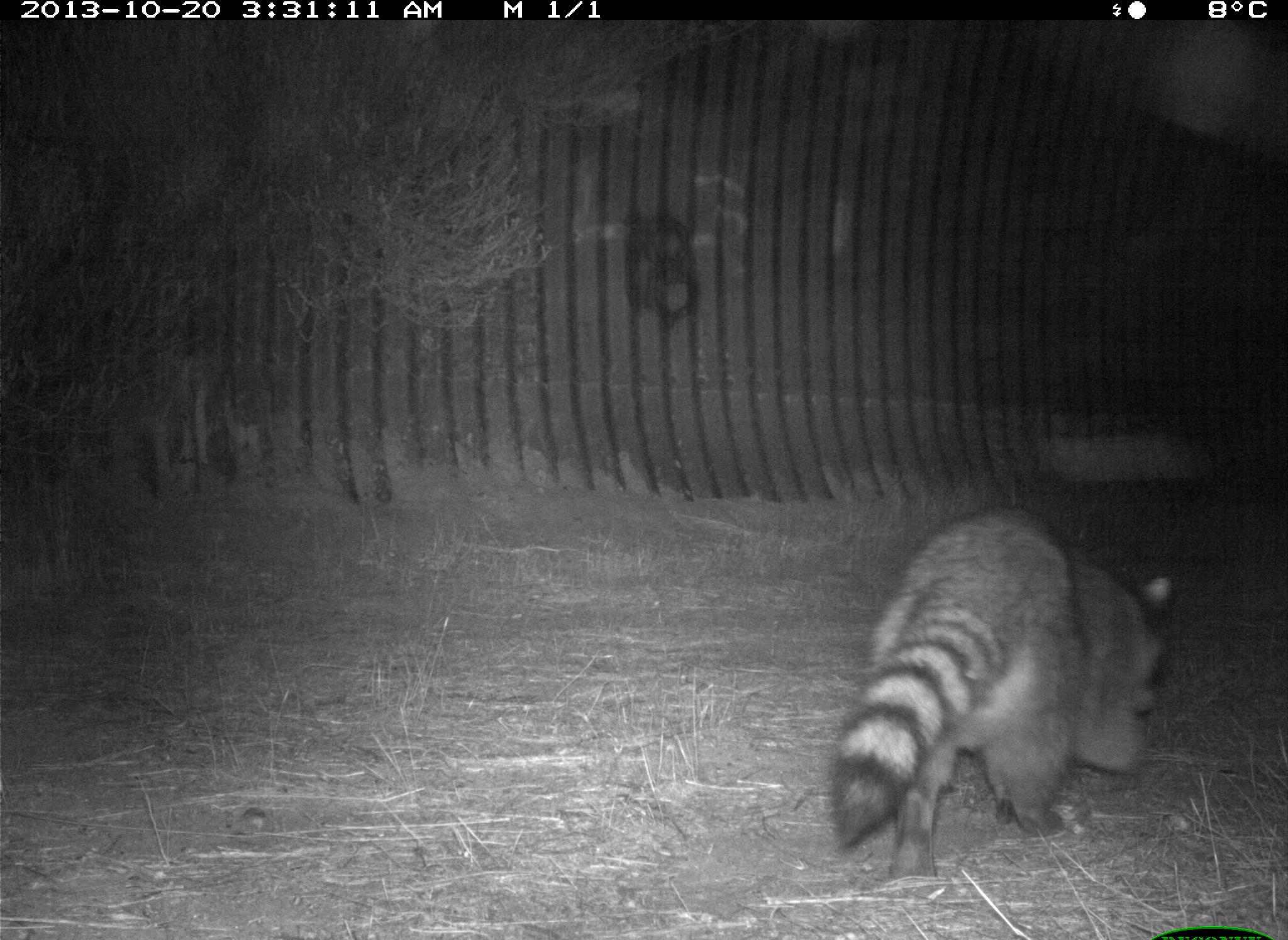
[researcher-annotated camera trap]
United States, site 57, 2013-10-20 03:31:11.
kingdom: Animalia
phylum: Chordata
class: Mammalia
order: Carnivora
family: Procyonidae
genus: Procyon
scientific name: Procyon lotor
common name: raccoon